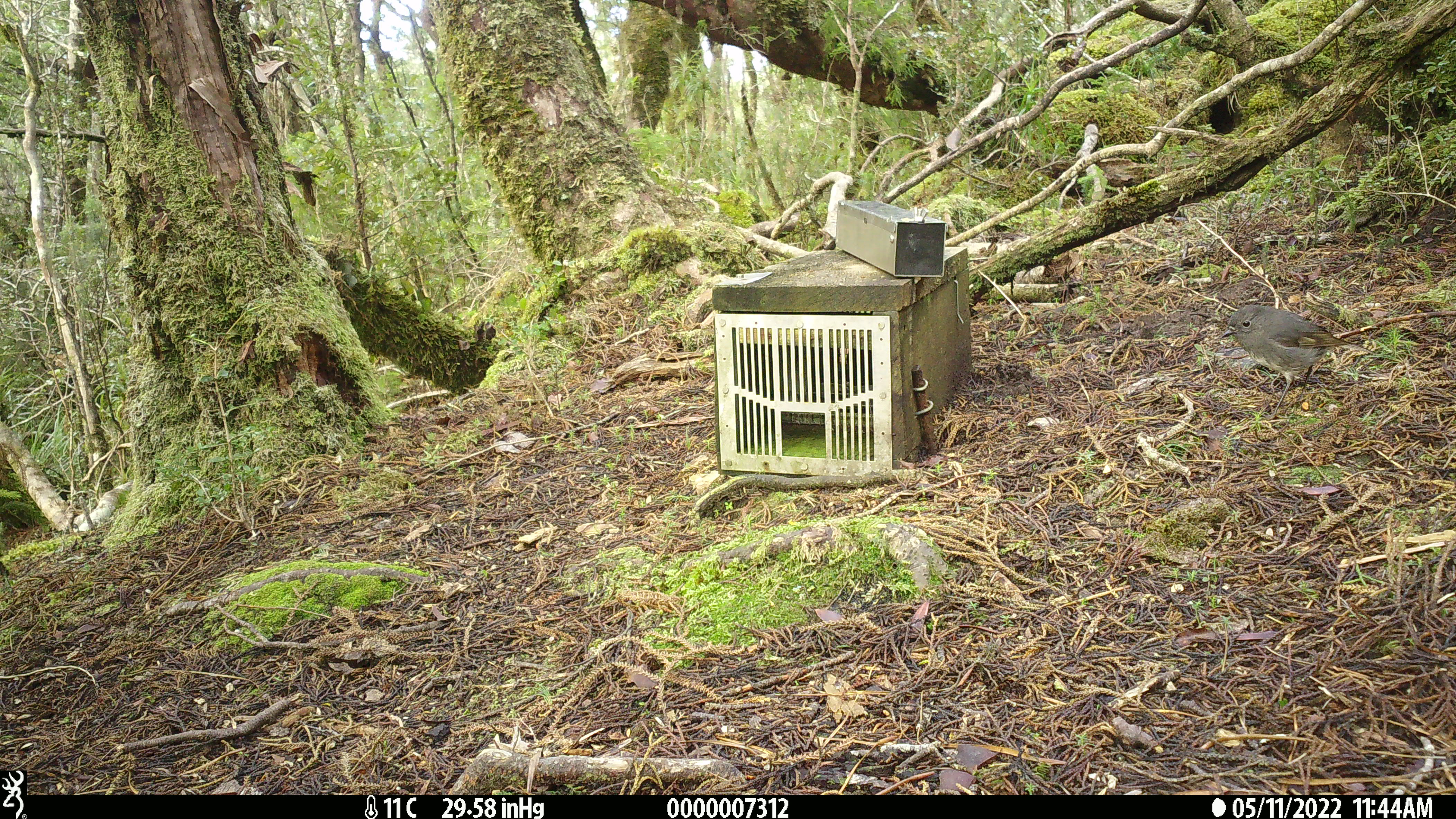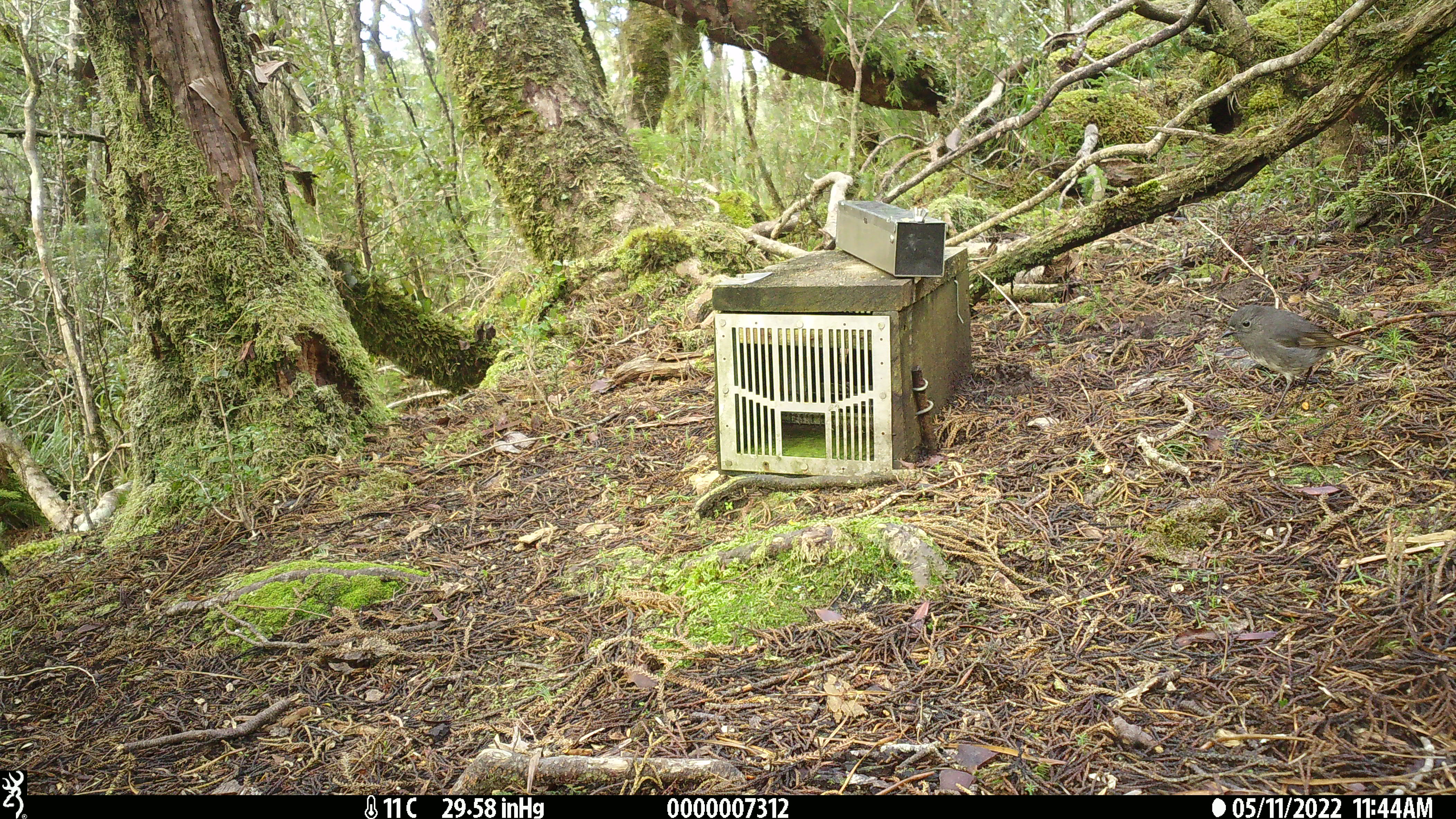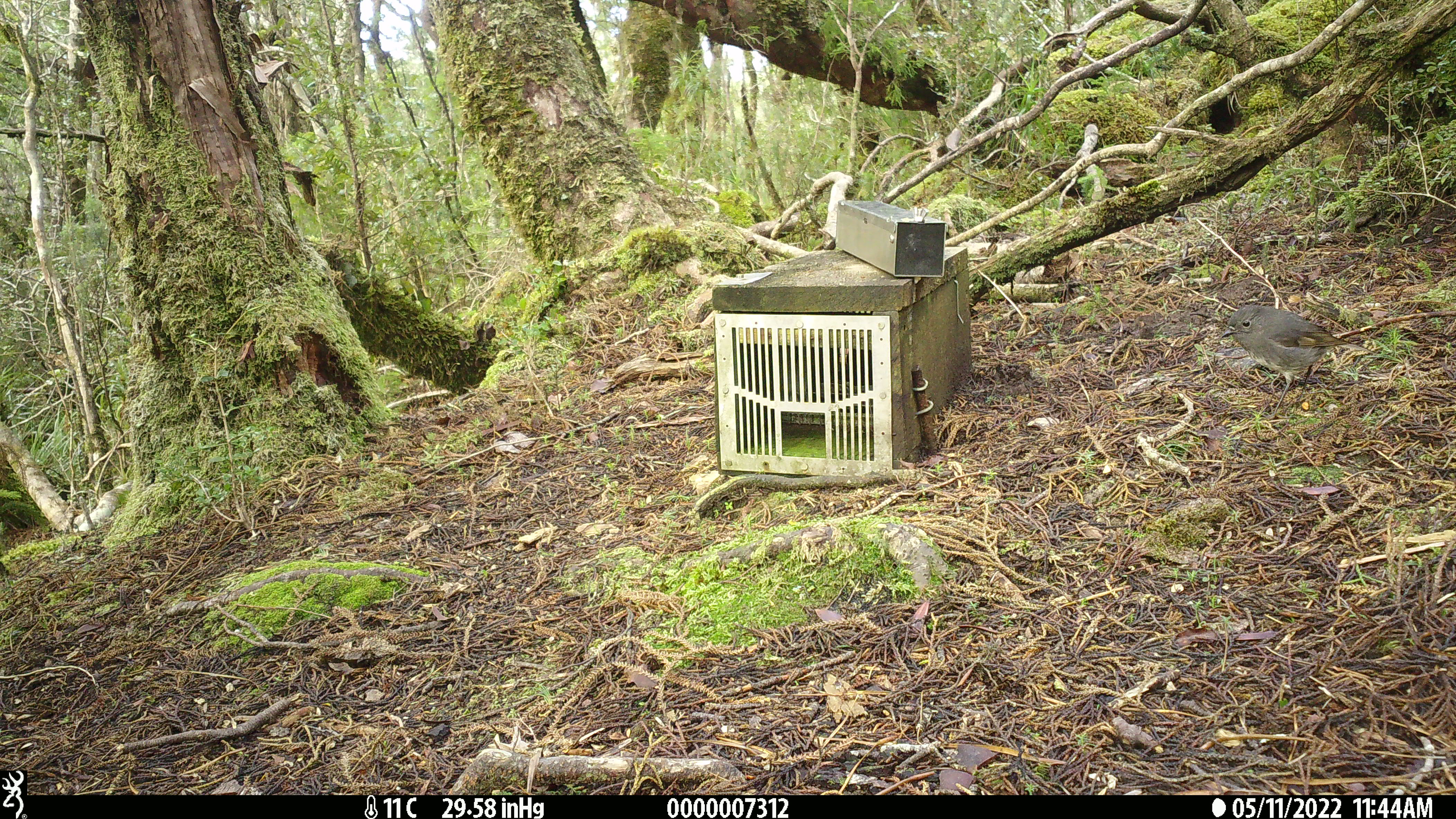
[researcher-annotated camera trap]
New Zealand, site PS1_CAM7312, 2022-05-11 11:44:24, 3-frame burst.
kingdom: Animalia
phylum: Chordata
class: Aves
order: Passeriformes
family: Petroicidae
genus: Petroica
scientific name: Petroica australis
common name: new zealand robin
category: robin